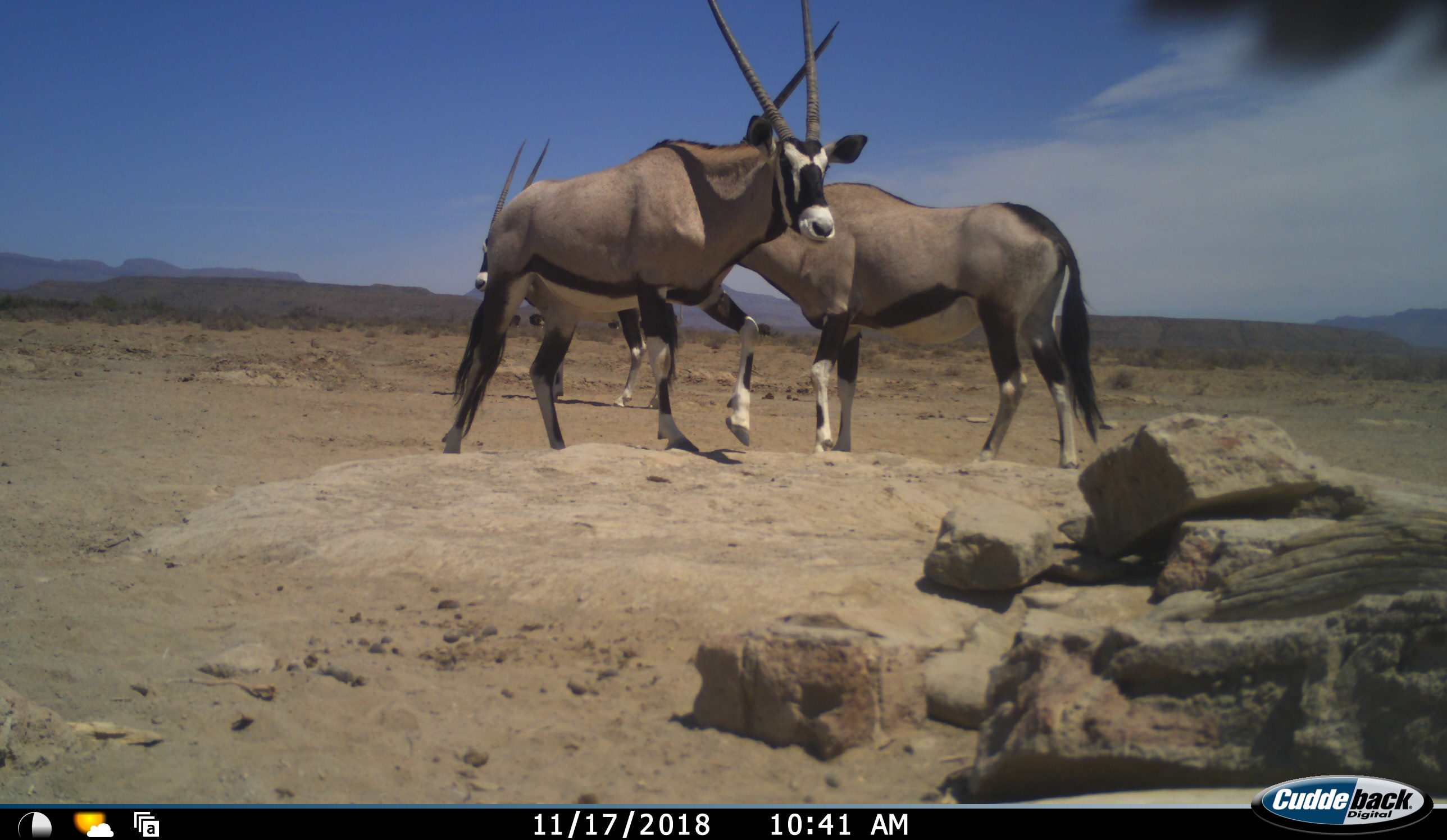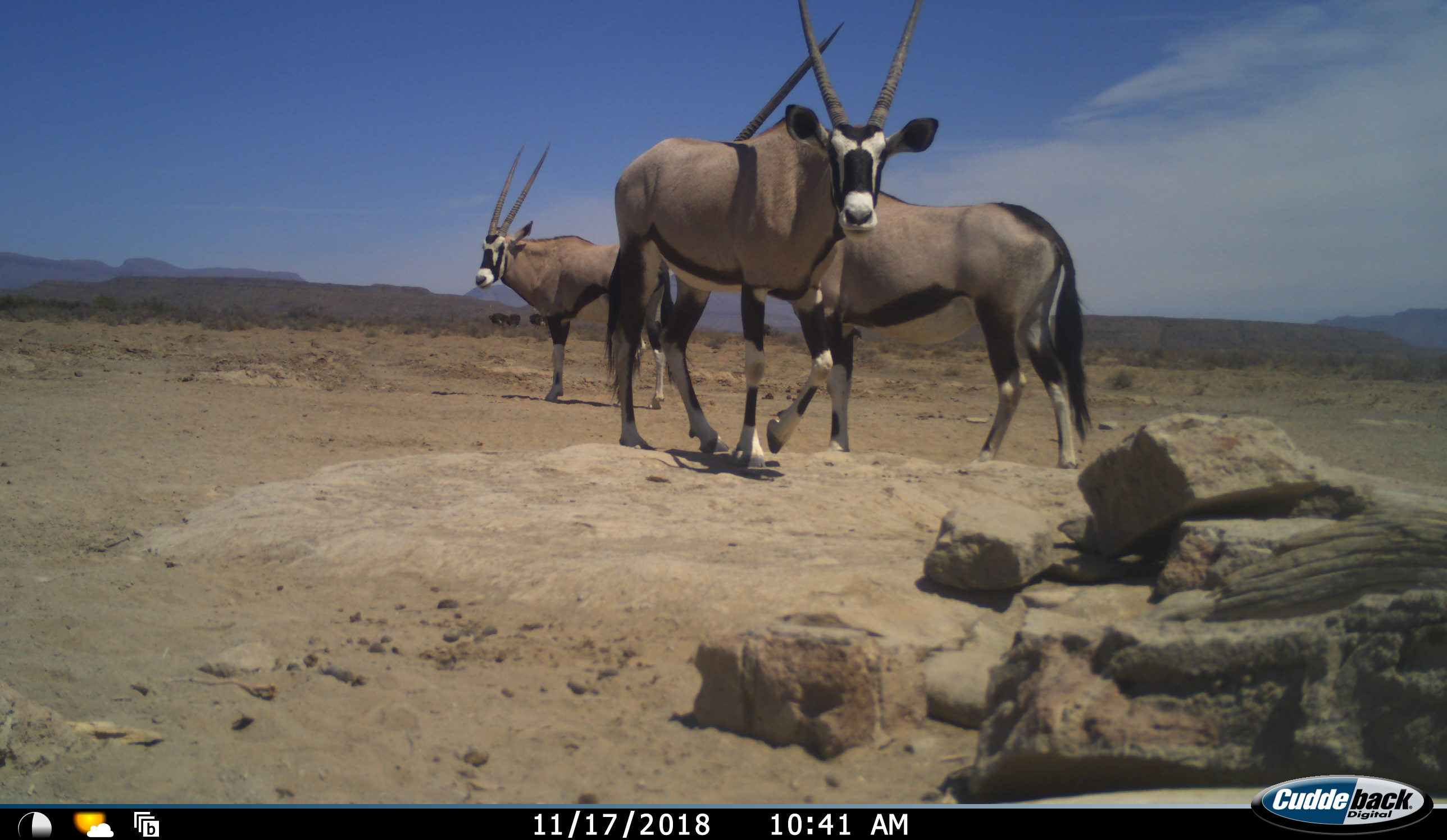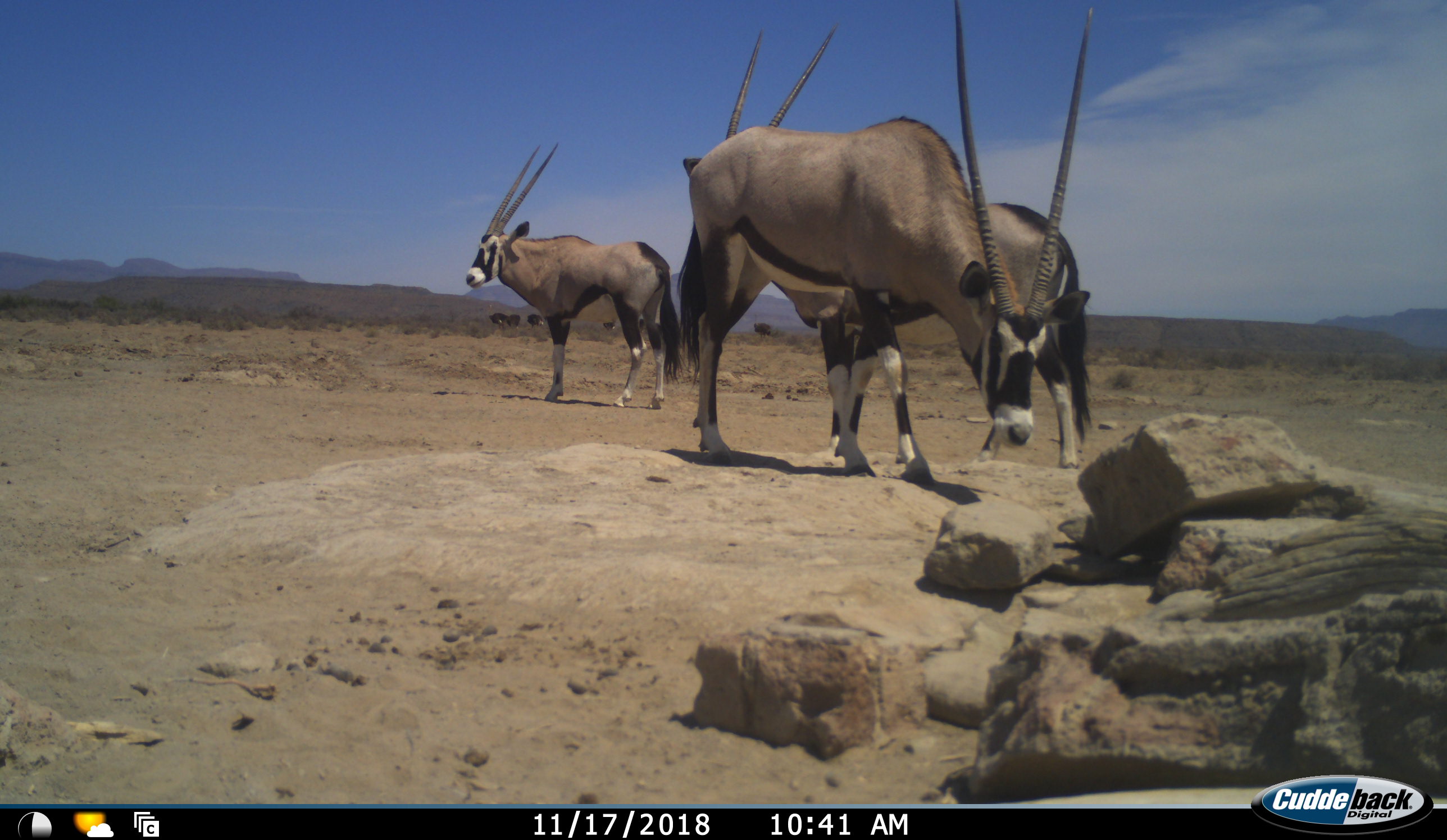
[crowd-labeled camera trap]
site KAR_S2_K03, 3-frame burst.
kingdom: Animalia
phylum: Chordata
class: Mammalia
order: Artiodactyla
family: Bovidae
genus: Oryx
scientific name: Oryx gazella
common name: gemsbok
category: oryx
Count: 3.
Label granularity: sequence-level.